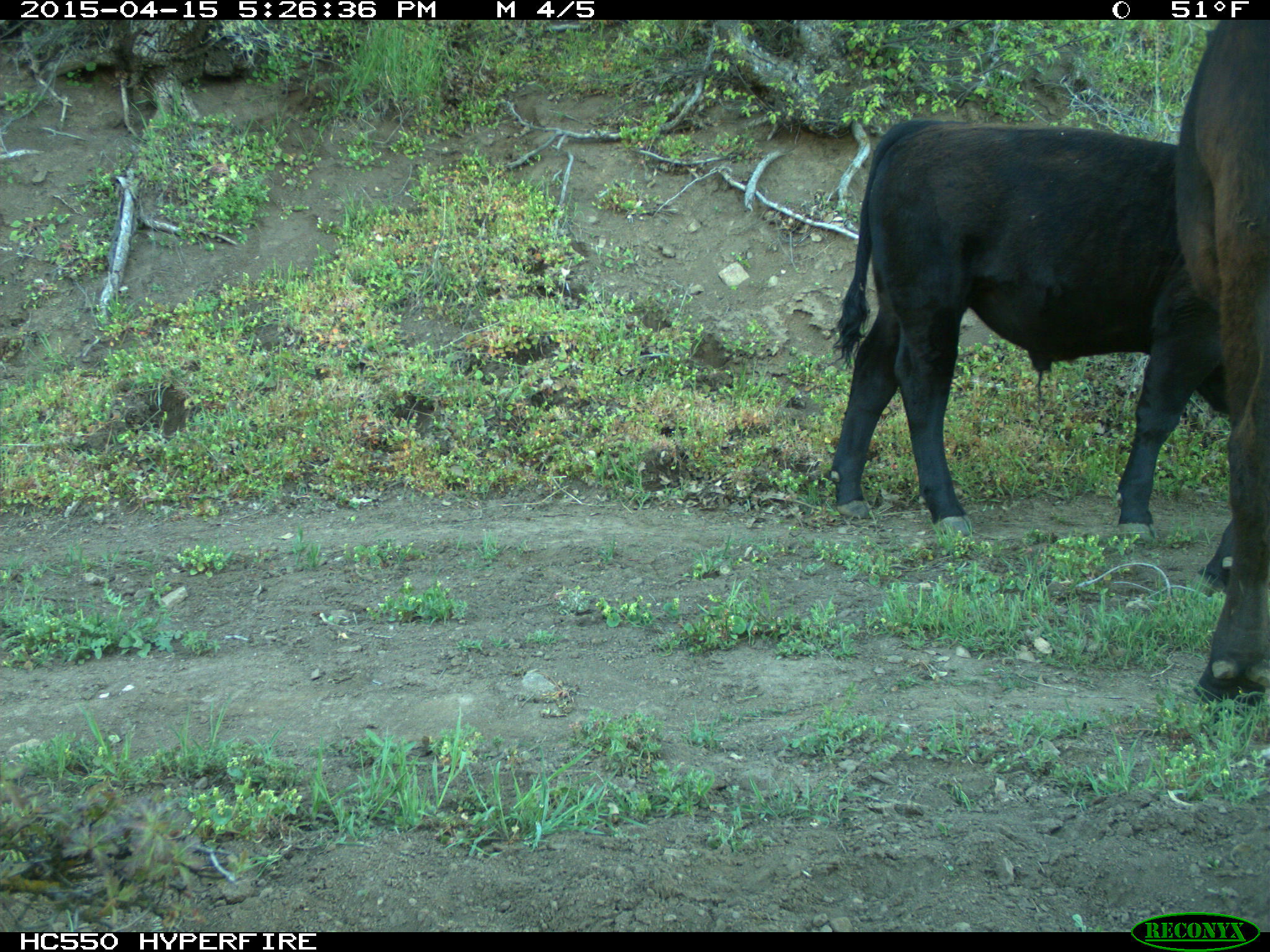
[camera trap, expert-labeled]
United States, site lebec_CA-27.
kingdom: Animalia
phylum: Chordata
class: Mammalia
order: Artiodactyla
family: Bovidae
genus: Bos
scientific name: Bos taurus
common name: domestic cow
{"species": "Bos taurus (domestic cow)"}